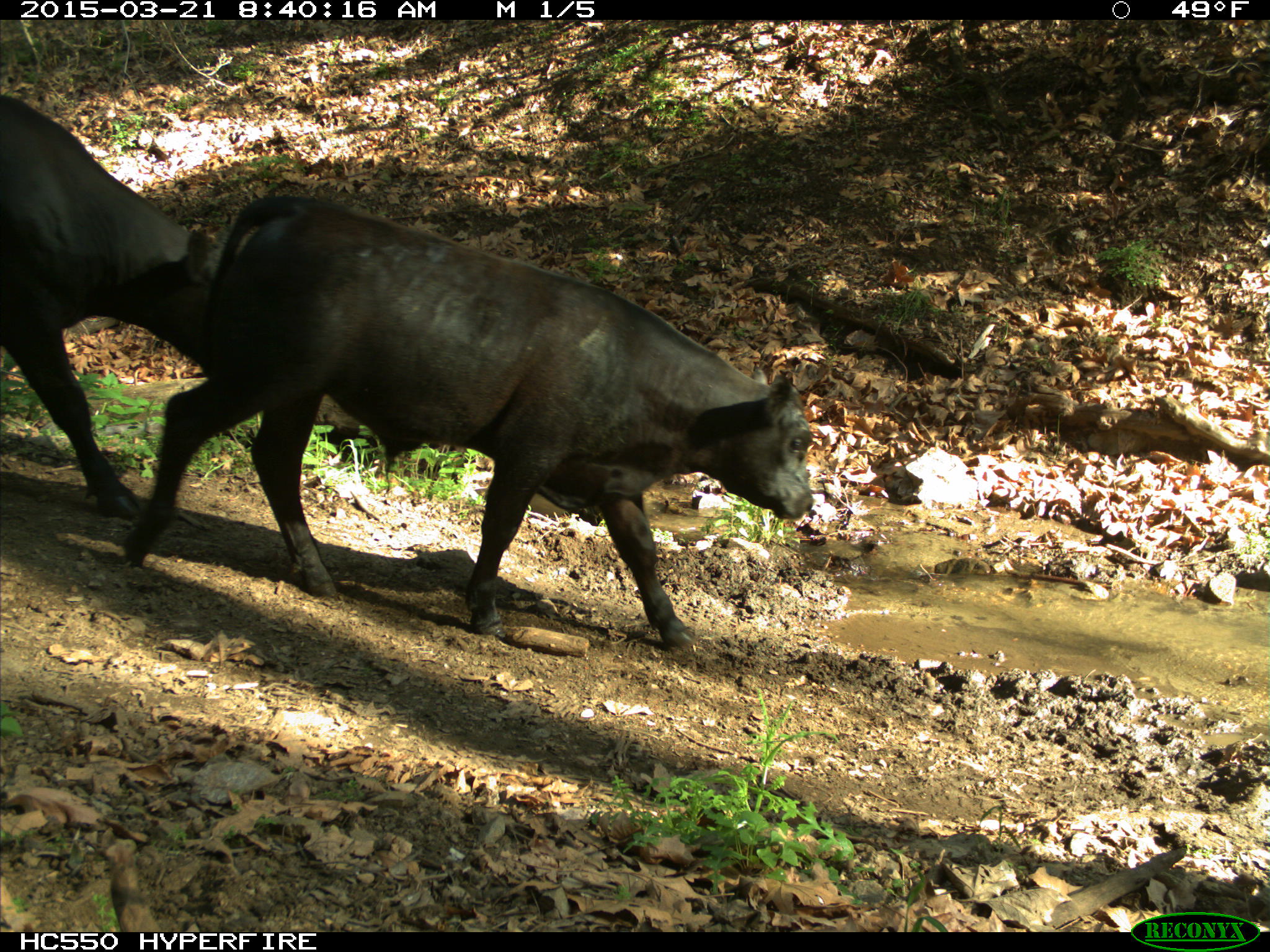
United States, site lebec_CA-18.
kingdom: Animalia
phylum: Chordata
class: Mammalia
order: Artiodactyla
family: Bovidae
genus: Bos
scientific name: Bos taurus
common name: domestic cow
Bos taurus (domestic cow).